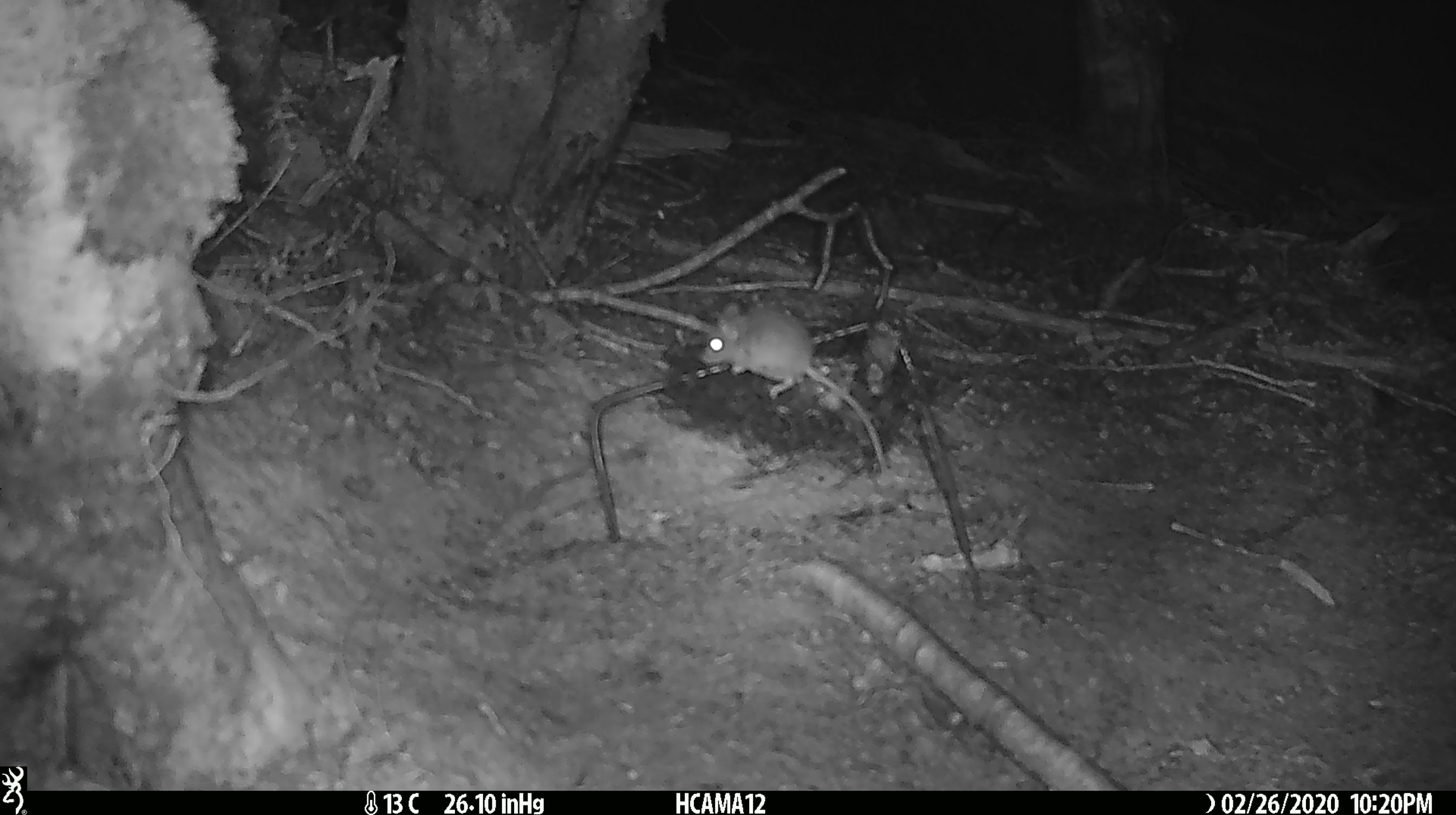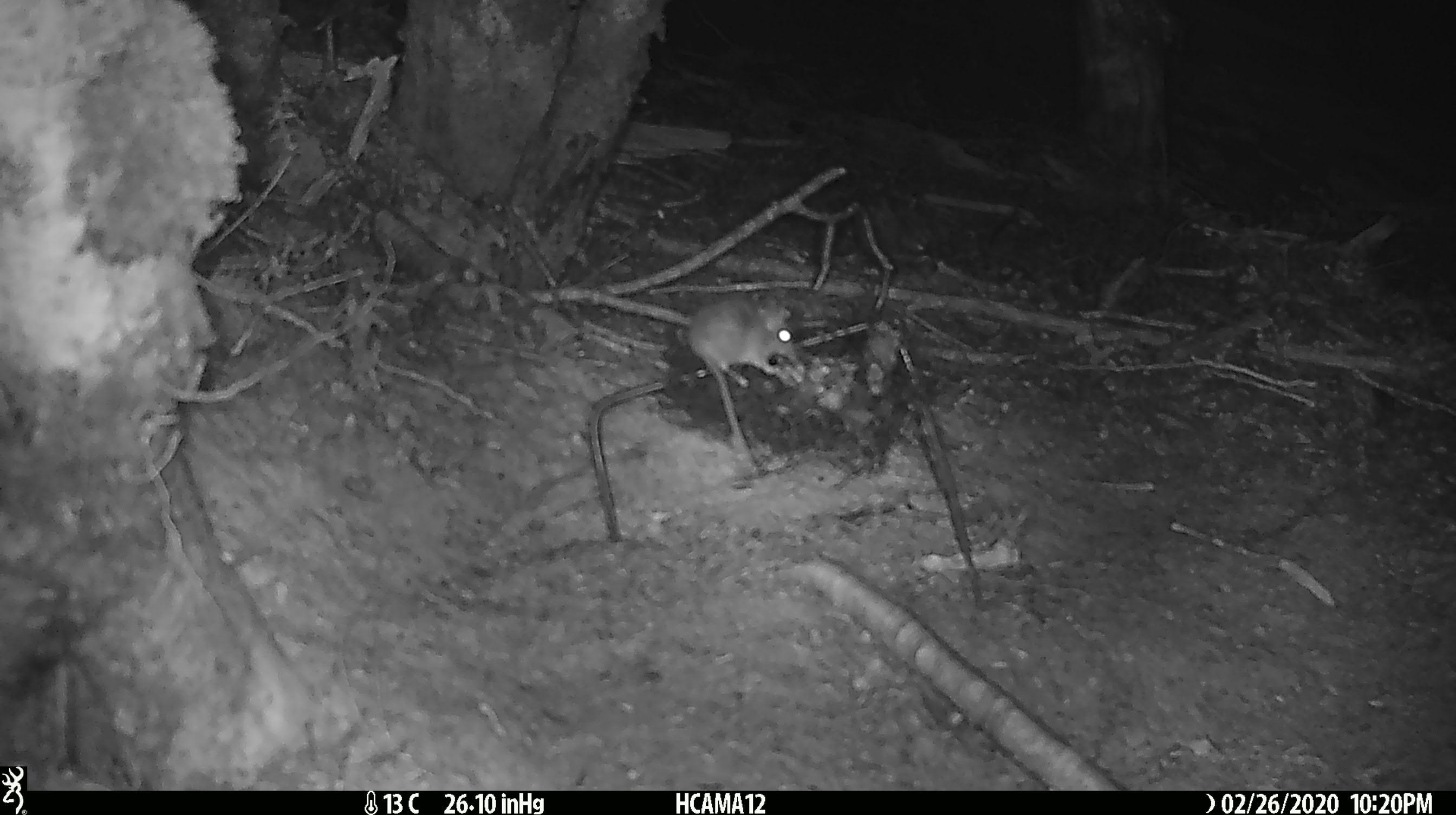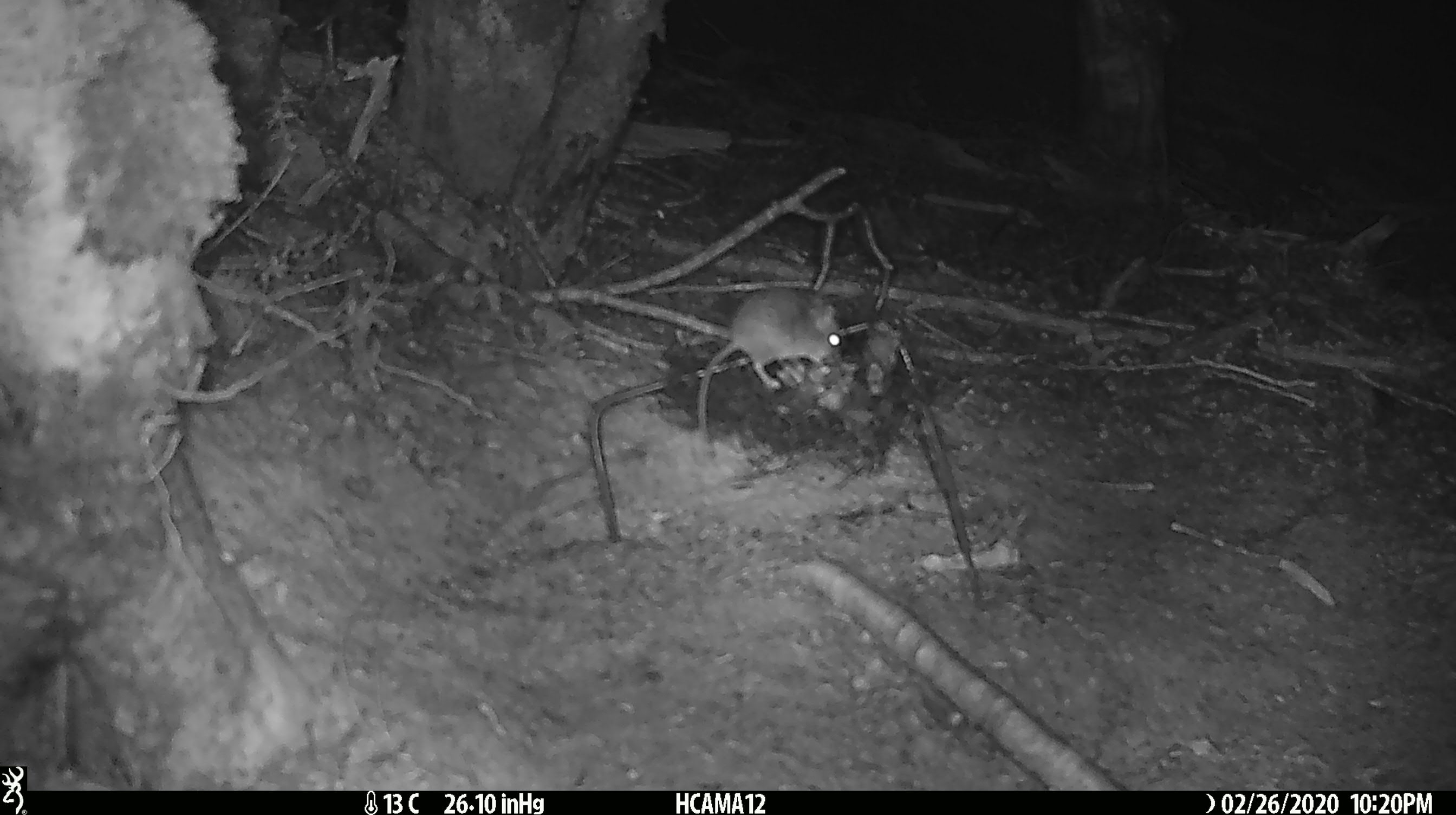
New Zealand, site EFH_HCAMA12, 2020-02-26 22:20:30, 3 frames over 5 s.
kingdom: Animalia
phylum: Chordata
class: Mammalia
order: Rodentia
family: Muridae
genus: Mus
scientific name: Mus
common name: mouse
Mouse (Mus).